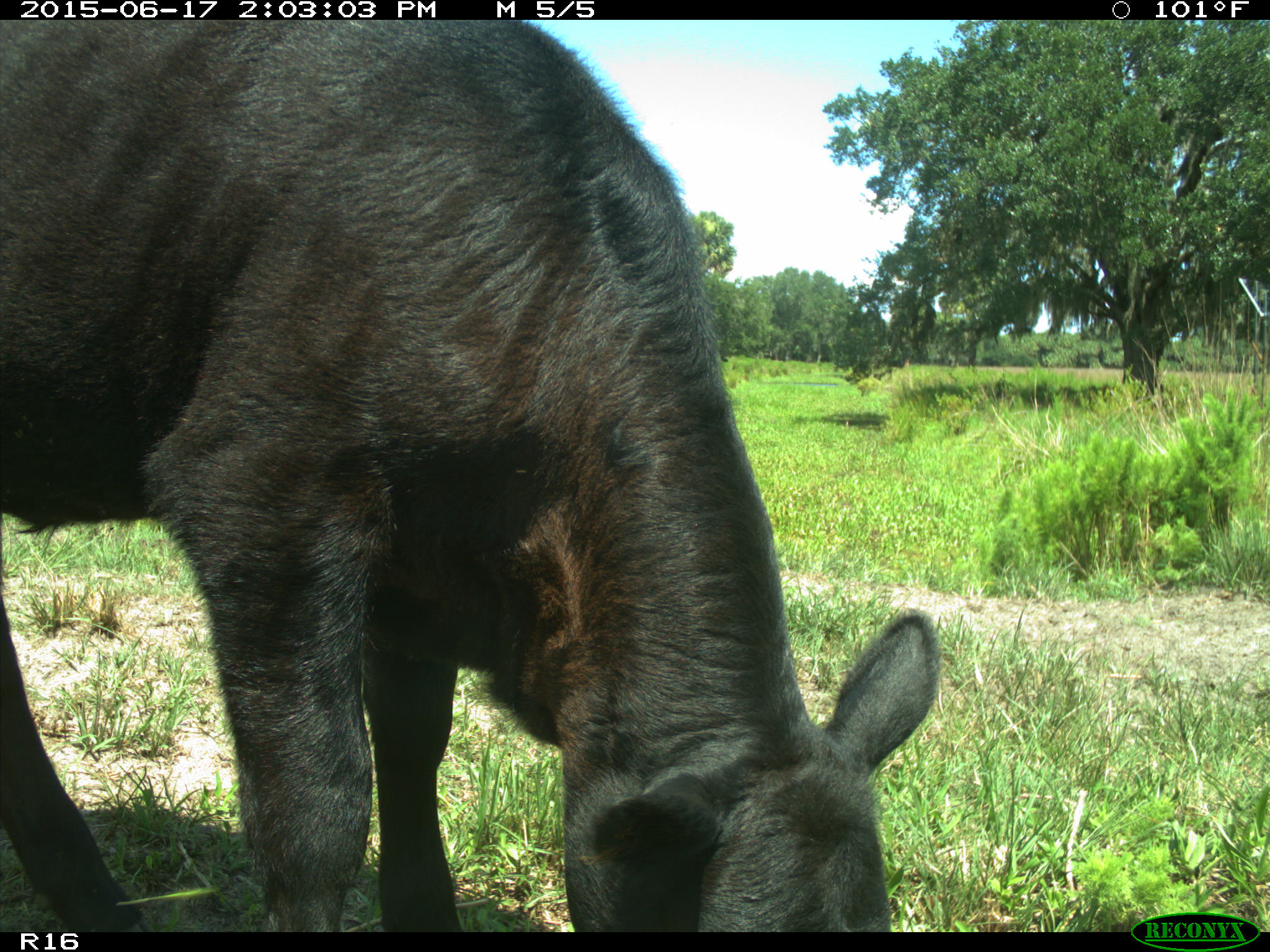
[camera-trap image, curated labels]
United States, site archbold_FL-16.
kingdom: Animalia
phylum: Chordata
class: Mammalia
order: Artiodactyla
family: Bovidae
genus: Bos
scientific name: Bos taurus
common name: domestic cow